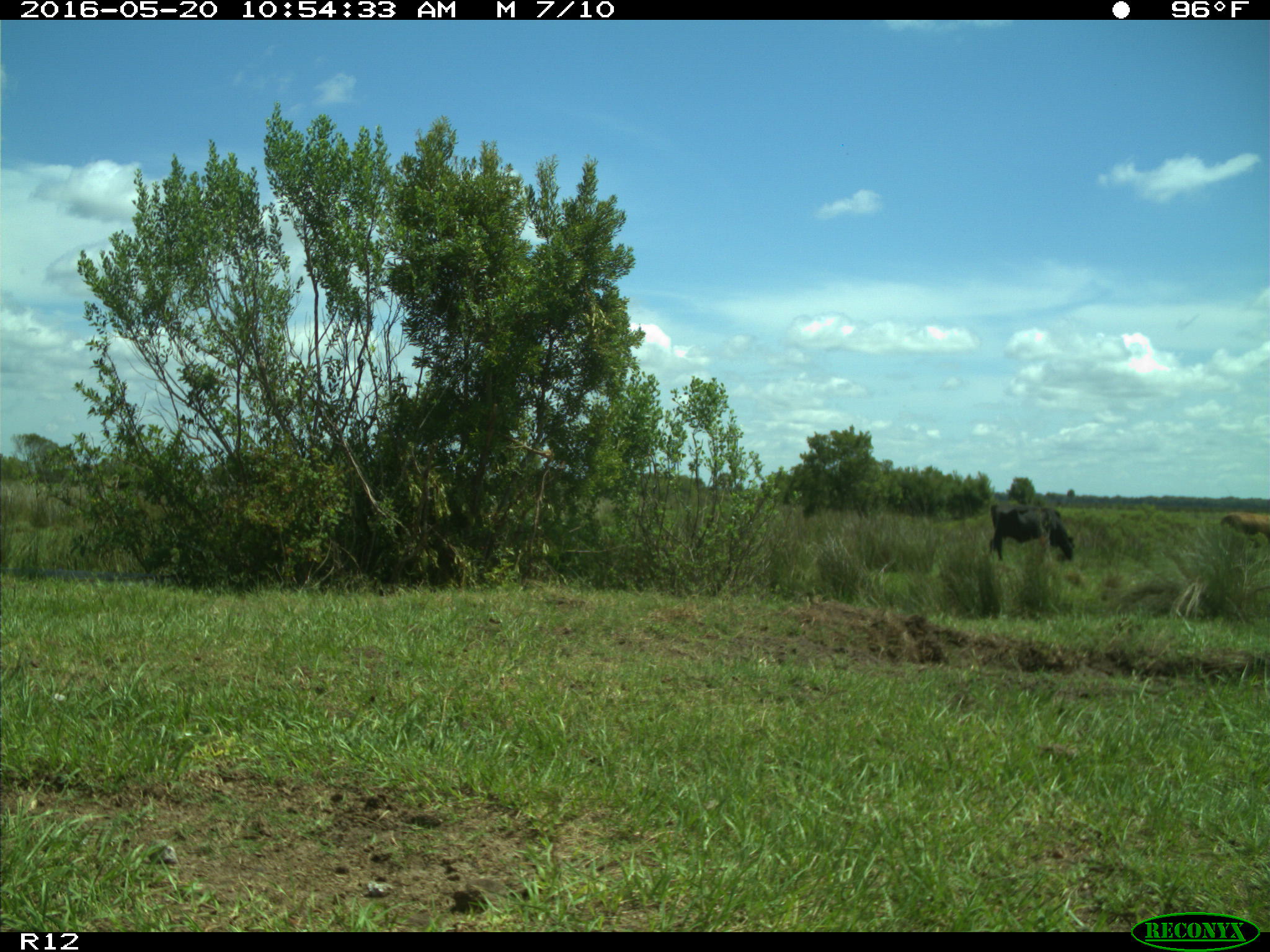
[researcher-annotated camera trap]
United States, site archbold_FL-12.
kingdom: Animalia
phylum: Chordata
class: Mammalia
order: Artiodactyla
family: Bovidae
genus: Bos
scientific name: Bos taurus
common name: domestic cow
Bos taurus (domestic cow).